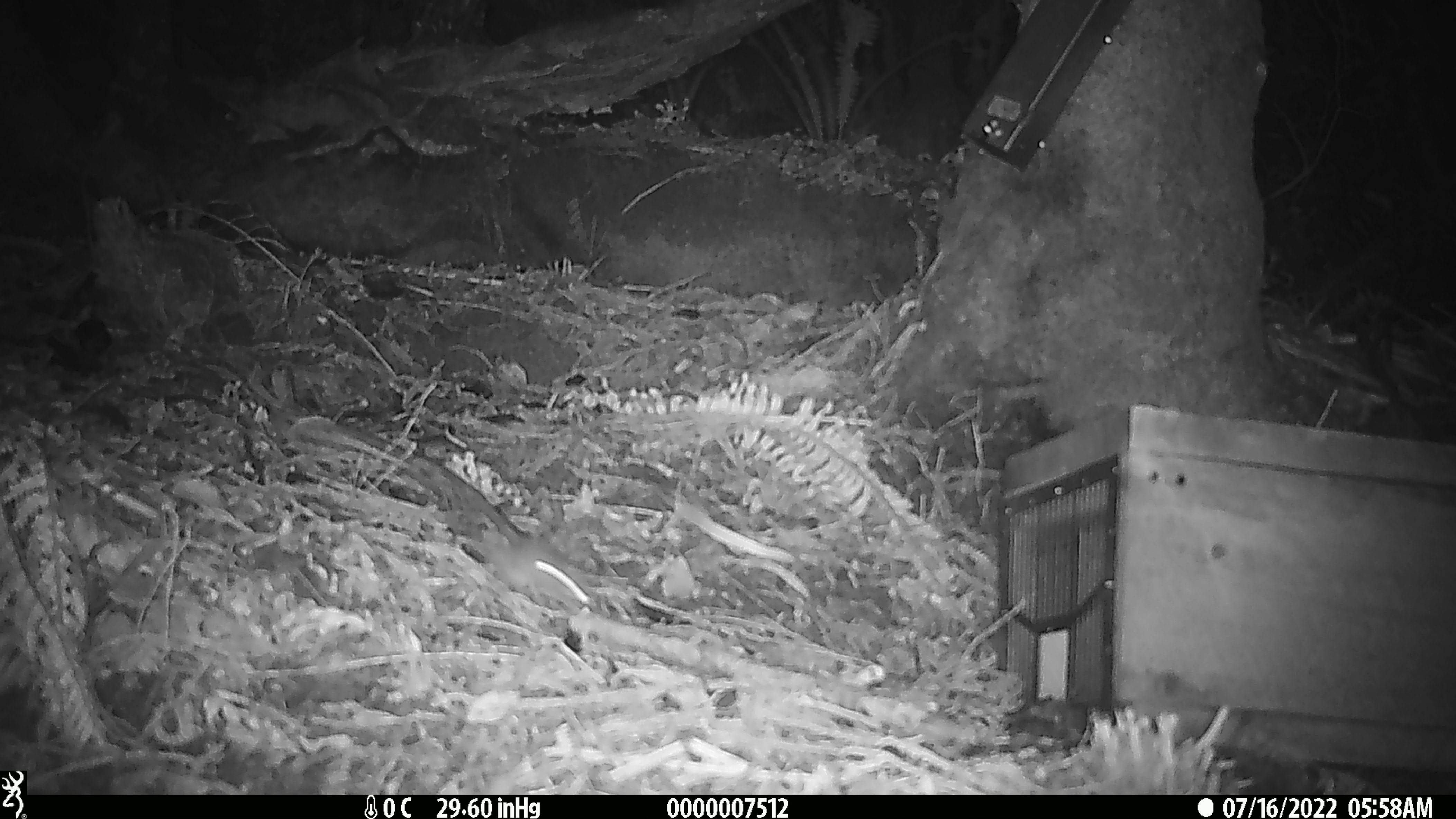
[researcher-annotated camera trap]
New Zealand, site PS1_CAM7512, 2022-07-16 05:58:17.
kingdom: Animalia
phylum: Chordata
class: Mammalia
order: Rodentia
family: Muridae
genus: Mus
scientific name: Mus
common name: mouse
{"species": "mouse (Mus)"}